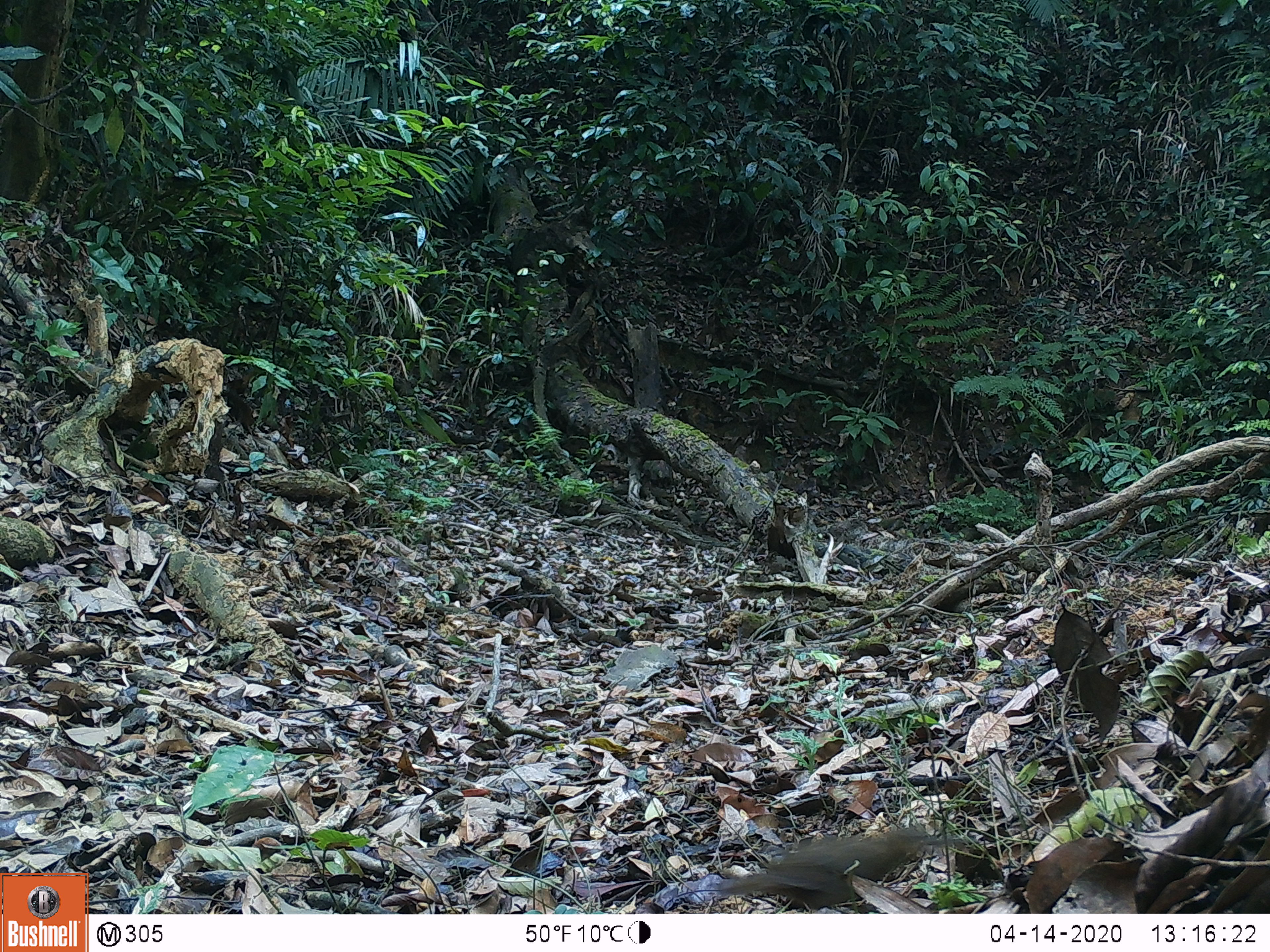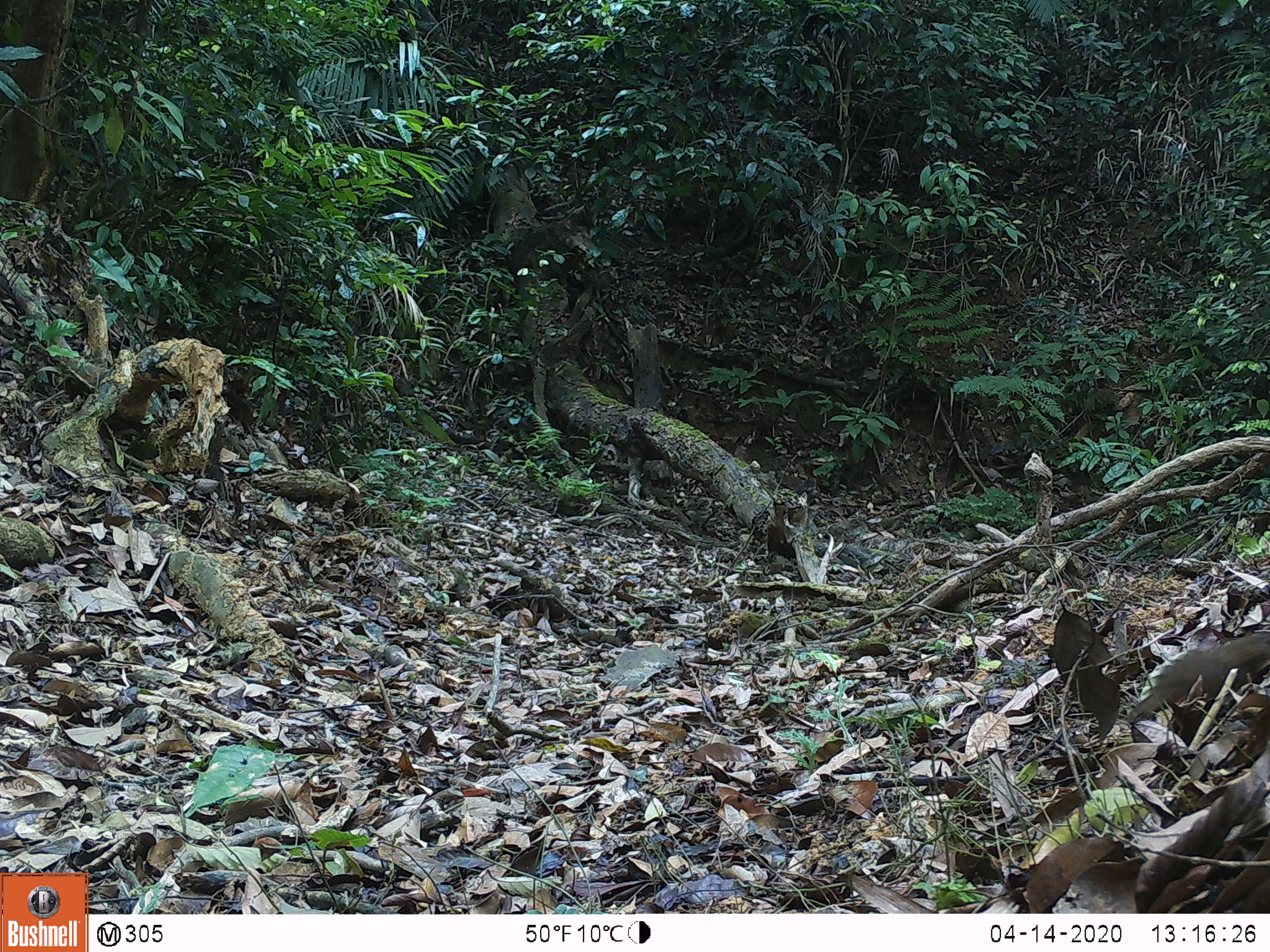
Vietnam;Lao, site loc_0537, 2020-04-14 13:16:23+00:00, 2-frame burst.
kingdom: Animalia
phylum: Chordata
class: Aves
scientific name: Aves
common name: bird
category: unidentified bird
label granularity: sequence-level